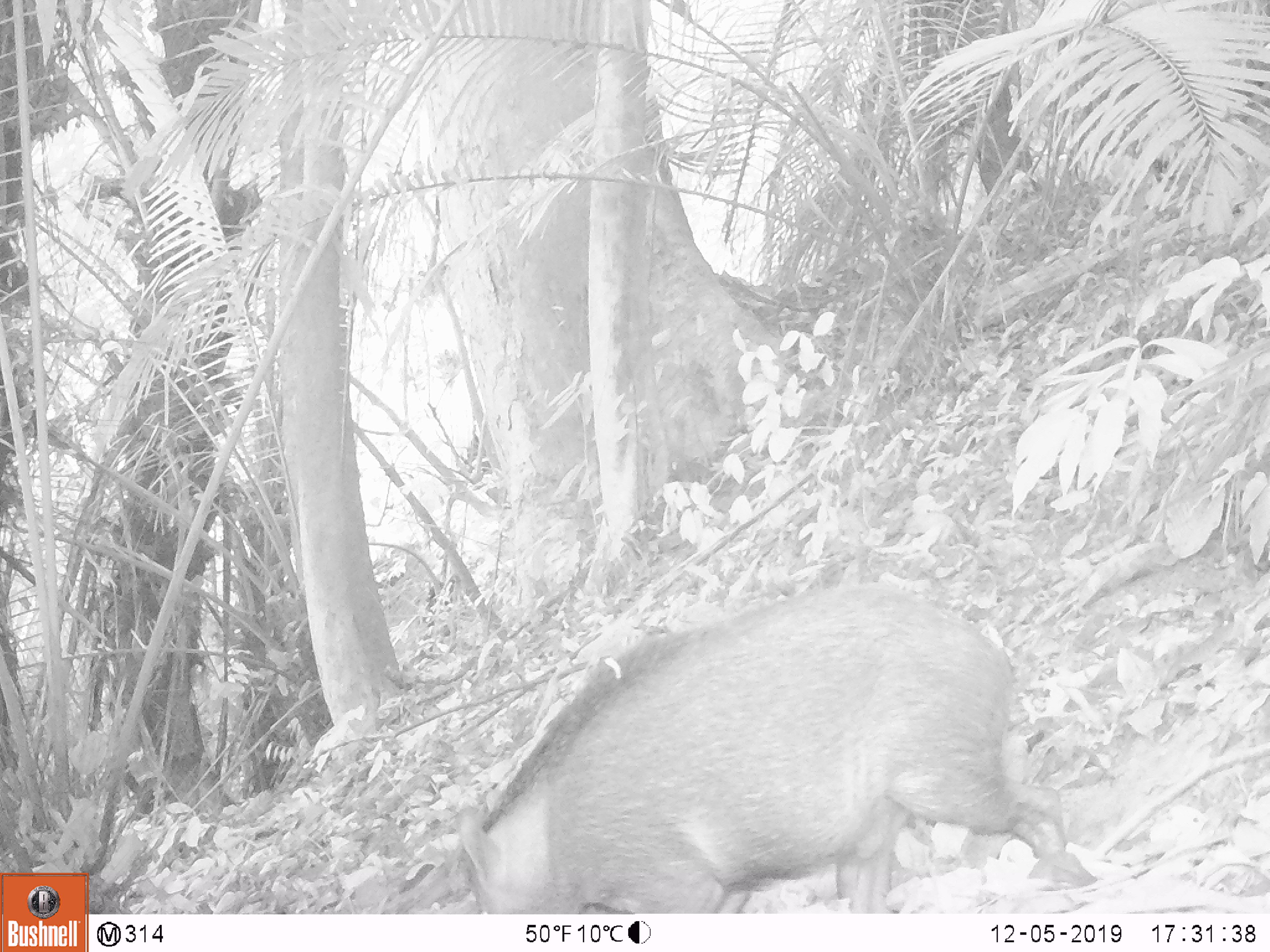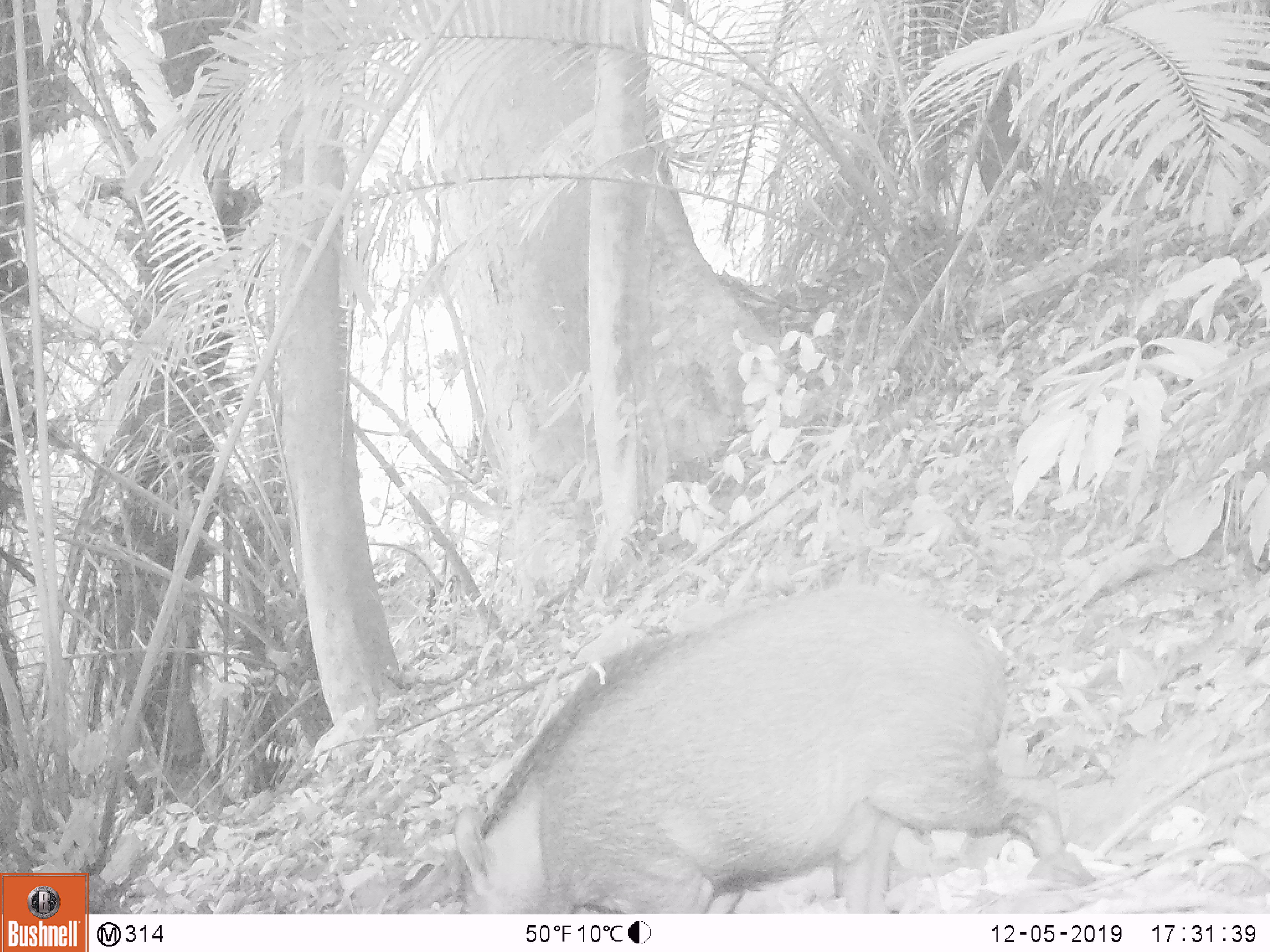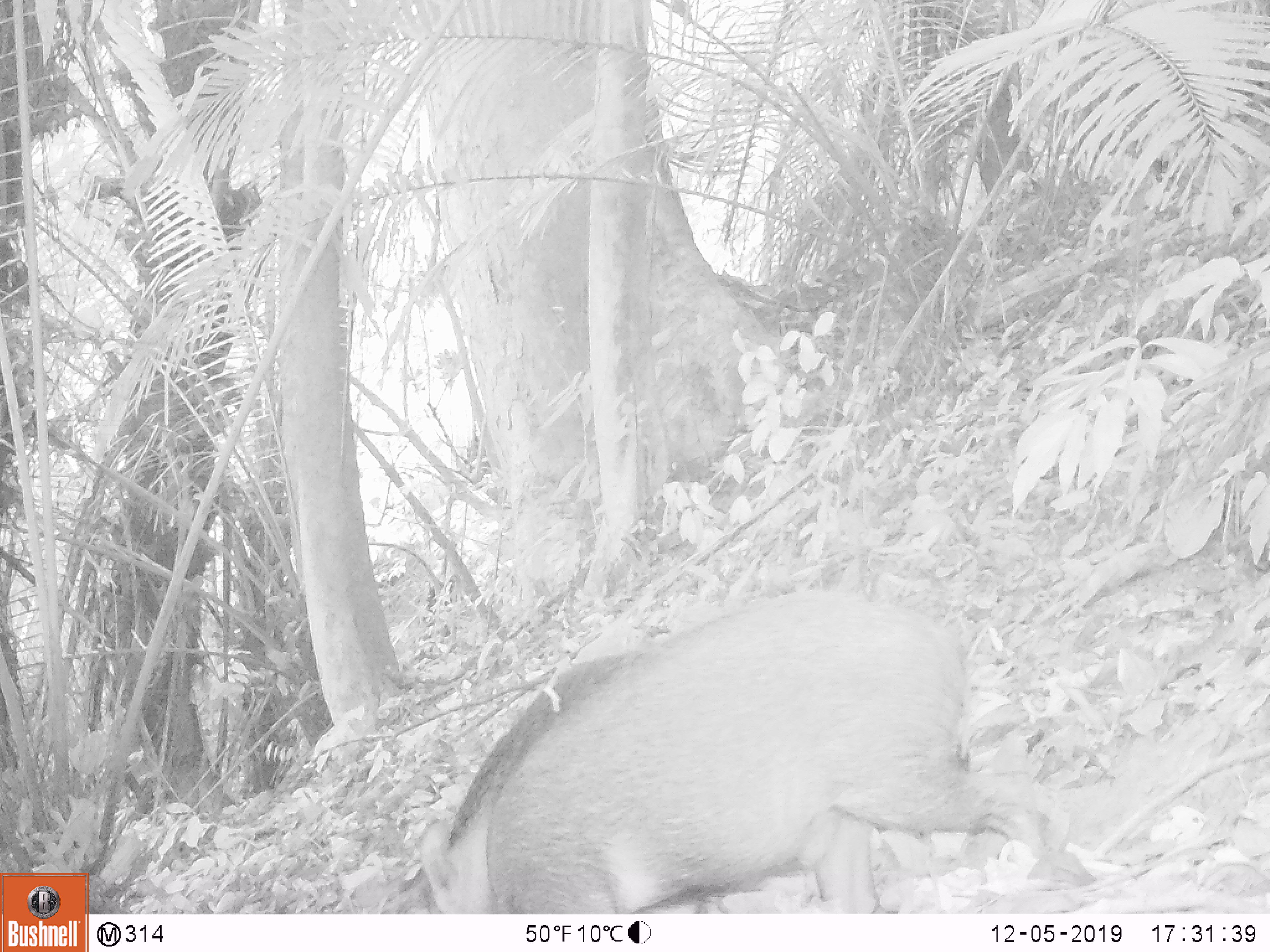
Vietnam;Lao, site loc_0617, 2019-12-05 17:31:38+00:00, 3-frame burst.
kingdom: Animalia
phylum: Chordata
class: Mammalia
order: Artiodactyla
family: Suidae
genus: Sus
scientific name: Sus scrofa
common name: eurasian wild pig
Eurasian wild pig (Sus scrofa). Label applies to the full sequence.